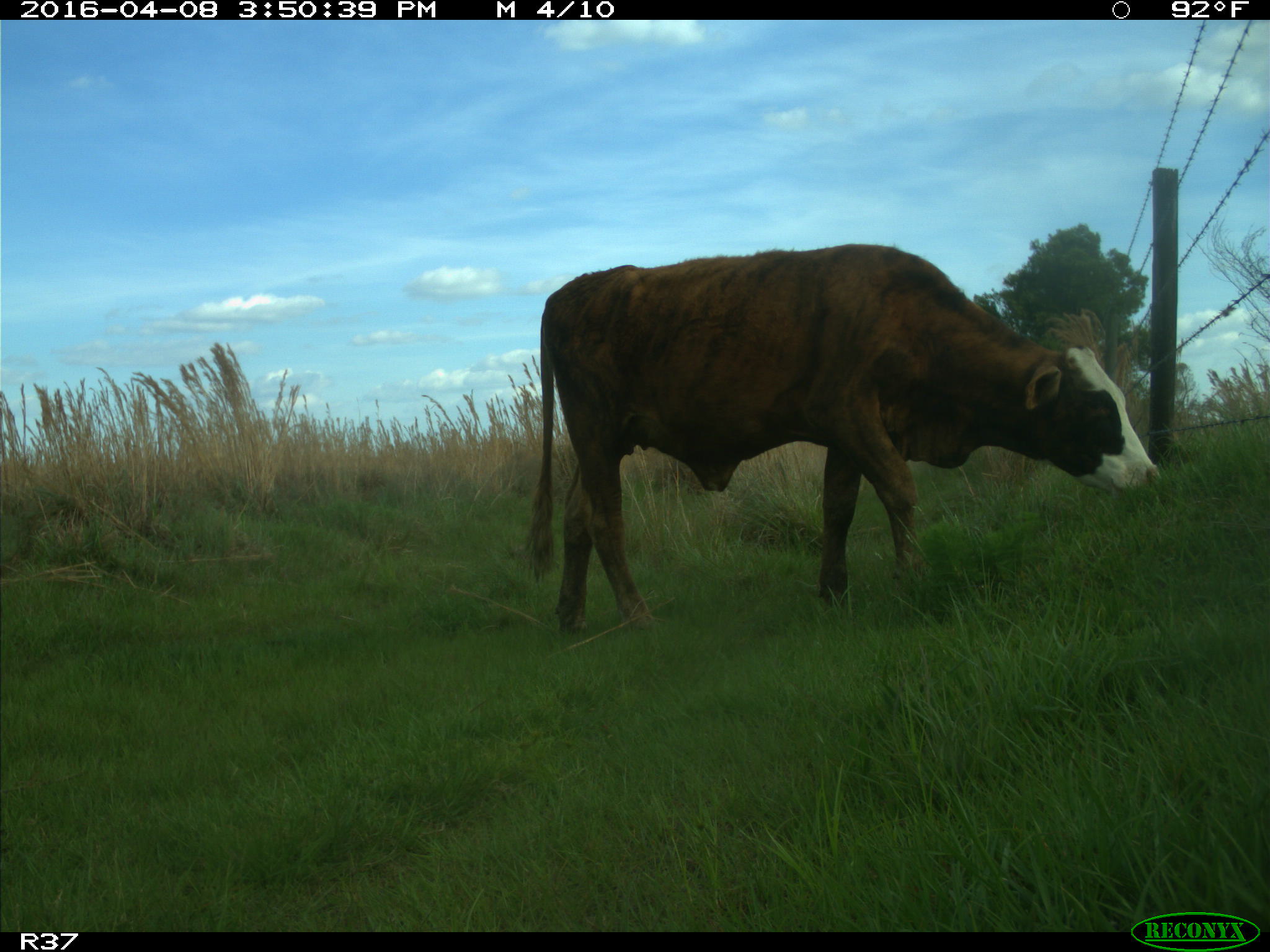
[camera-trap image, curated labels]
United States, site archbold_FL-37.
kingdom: Animalia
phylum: Chordata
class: Mammalia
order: Artiodactyla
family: Bovidae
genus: Bos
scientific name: Bos taurus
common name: domestic cow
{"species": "Bos taurus (domestic cow)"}